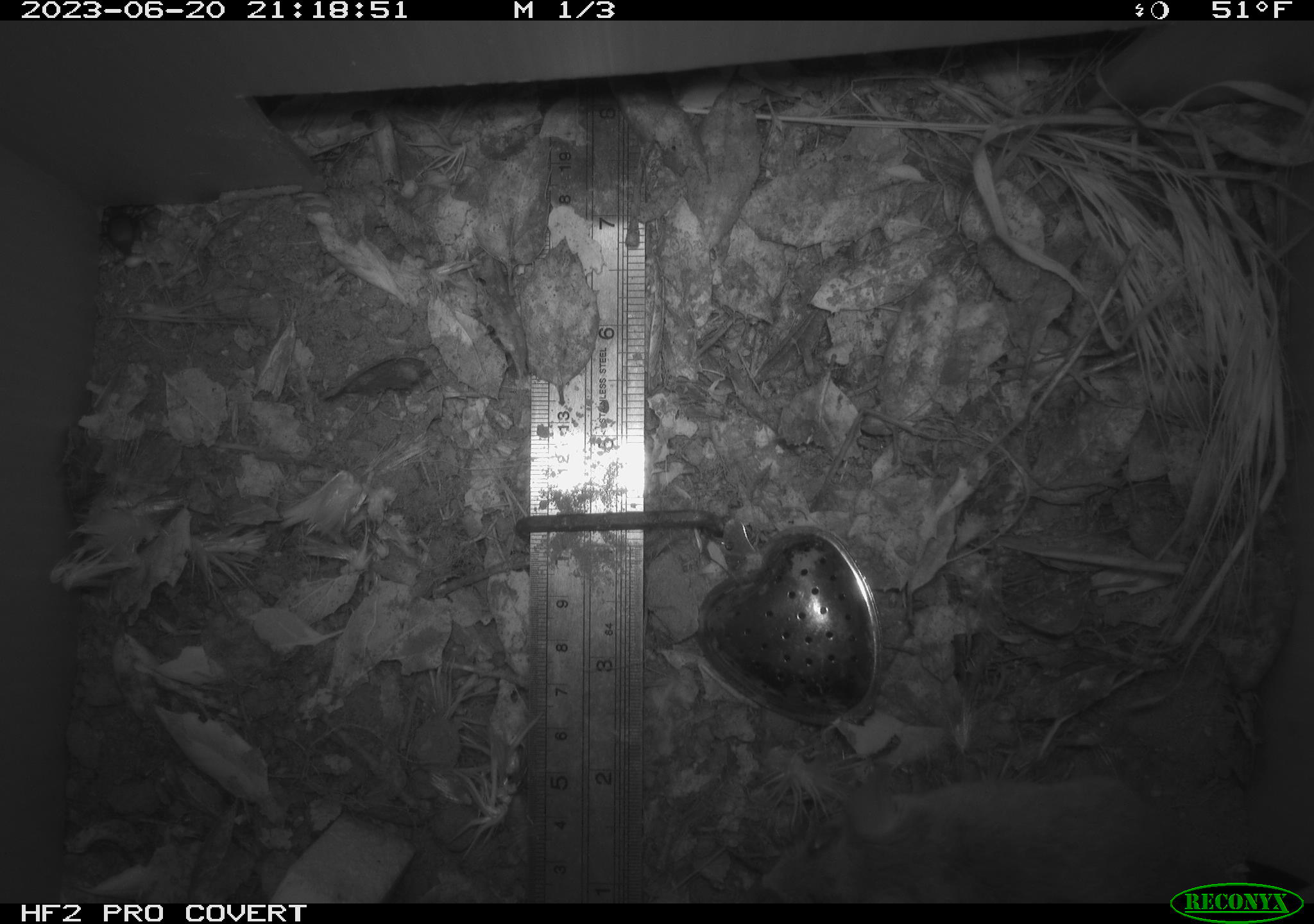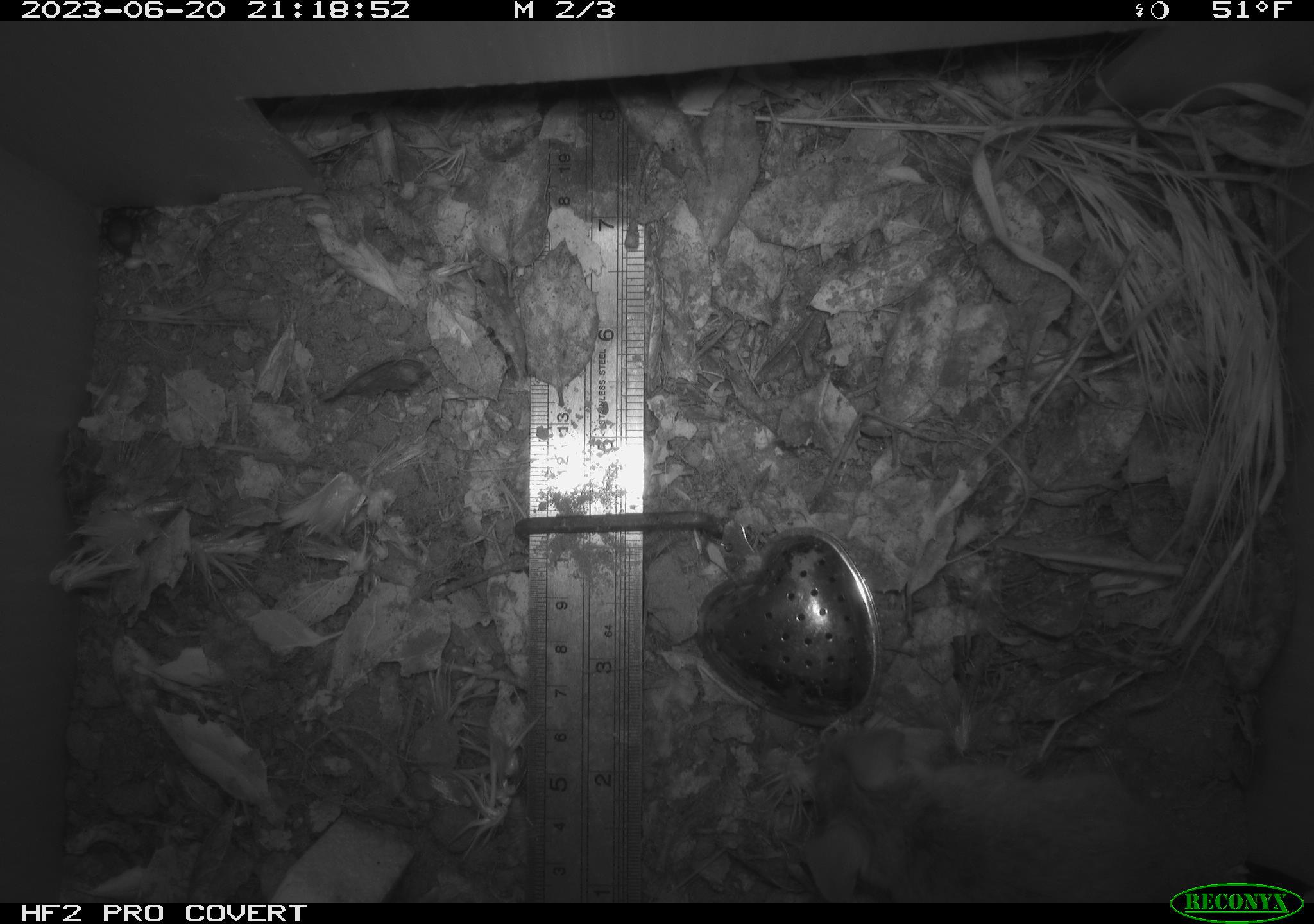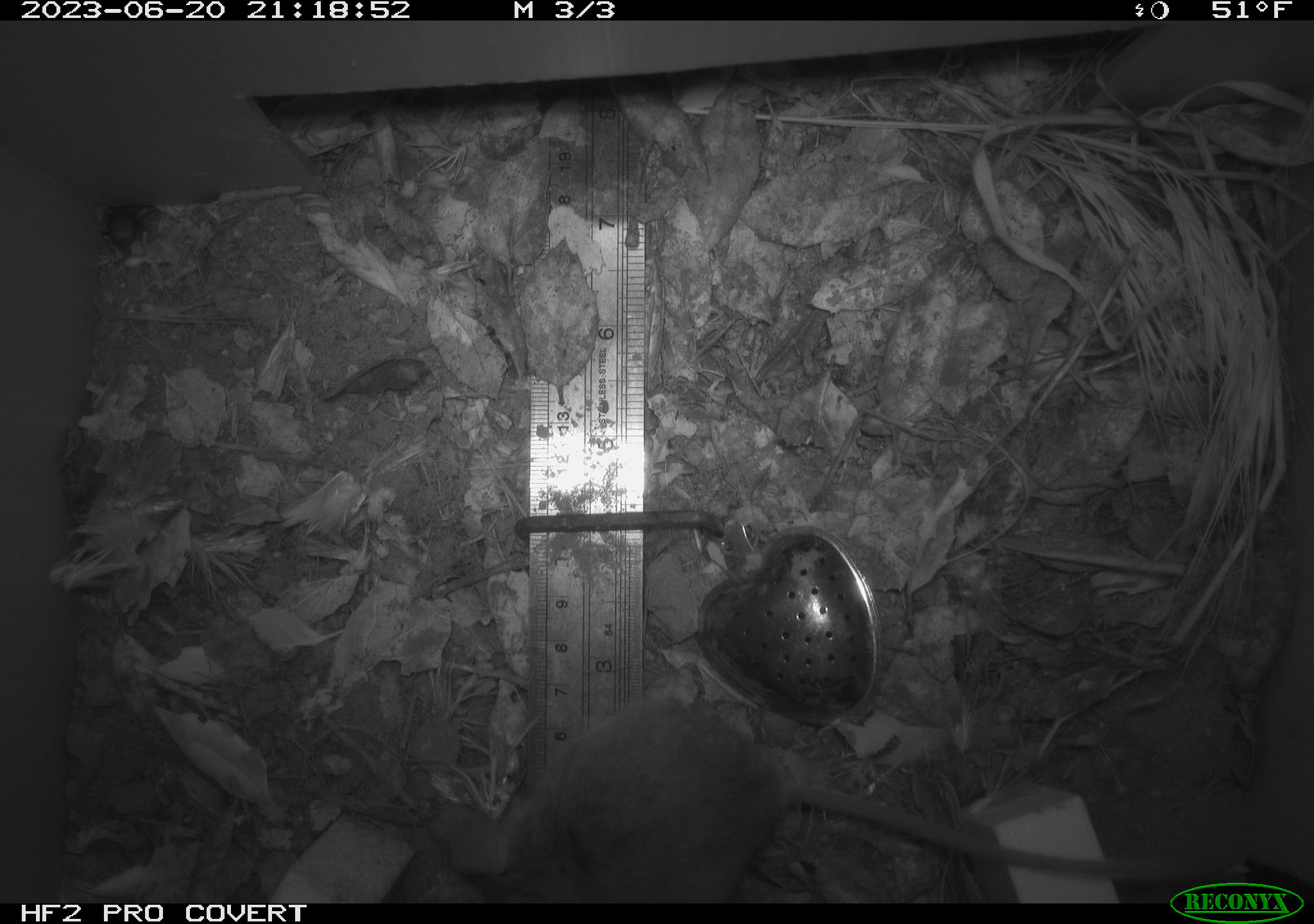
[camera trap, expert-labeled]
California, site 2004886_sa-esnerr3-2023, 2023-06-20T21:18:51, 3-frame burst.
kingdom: Animalia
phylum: Chordata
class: Mammalia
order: Rodentia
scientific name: Rodentia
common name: mouse species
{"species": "mouse species (Rodentia)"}